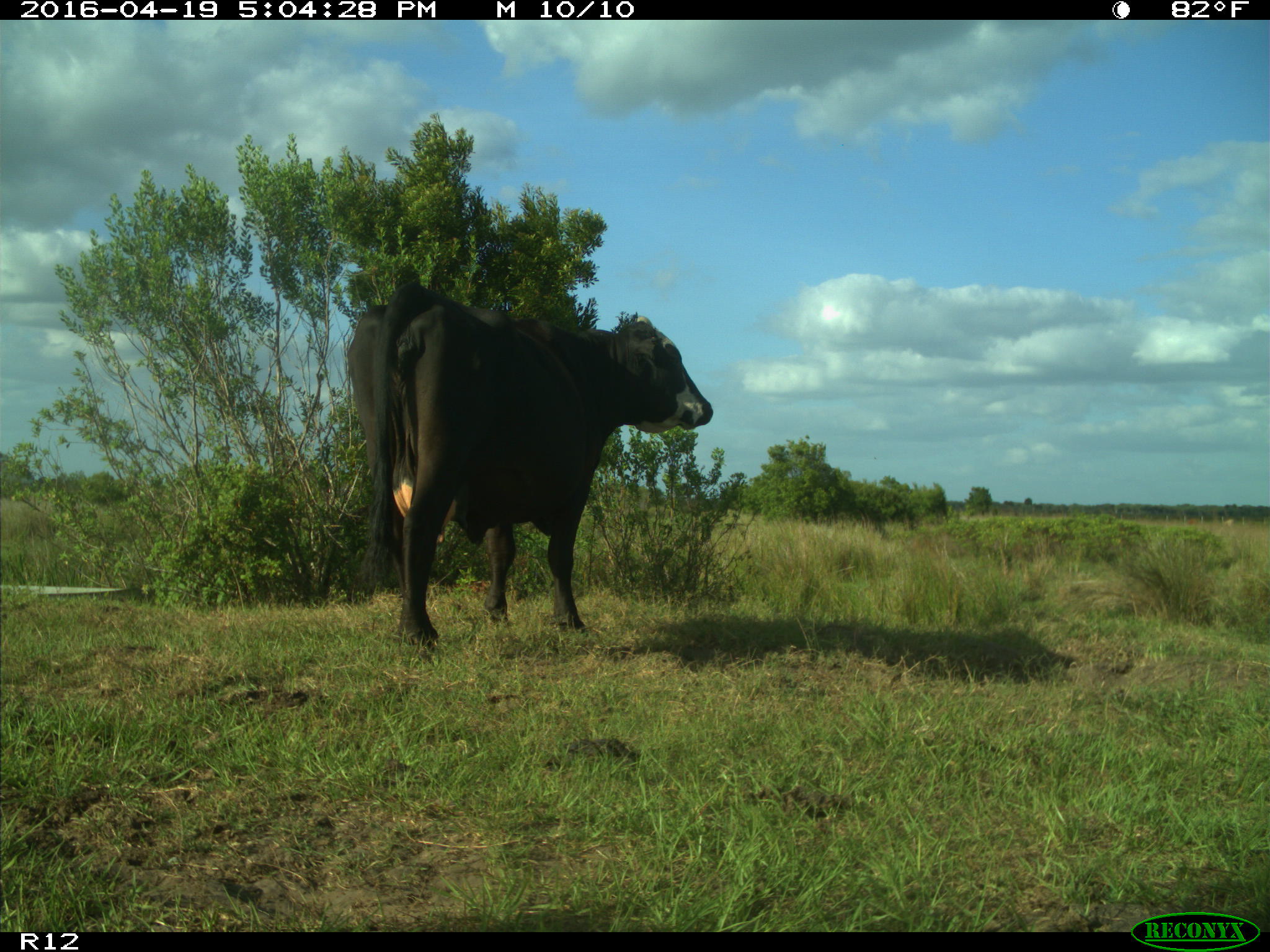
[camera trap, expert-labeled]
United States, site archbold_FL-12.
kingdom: Animalia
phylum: Chordata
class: Mammalia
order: Artiodactyla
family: Bovidae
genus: Bos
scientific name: Bos taurus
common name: domestic cow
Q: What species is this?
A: Bos taurus (domestic cow).